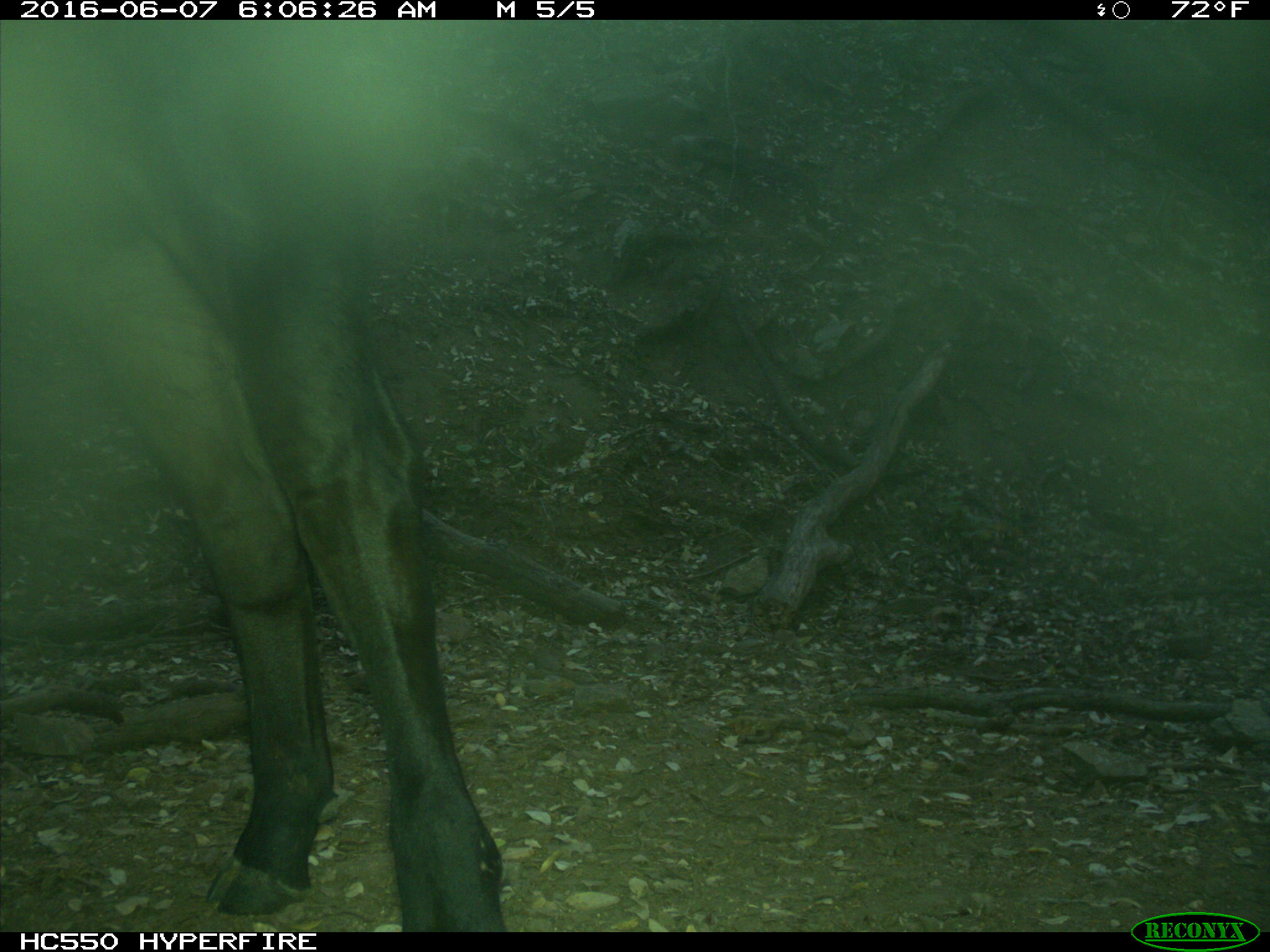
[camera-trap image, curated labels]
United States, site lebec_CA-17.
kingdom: Animalia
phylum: Chordata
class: Mammalia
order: Artiodactyla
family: Bovidae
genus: Bos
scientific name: Bos taurus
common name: domestic cow